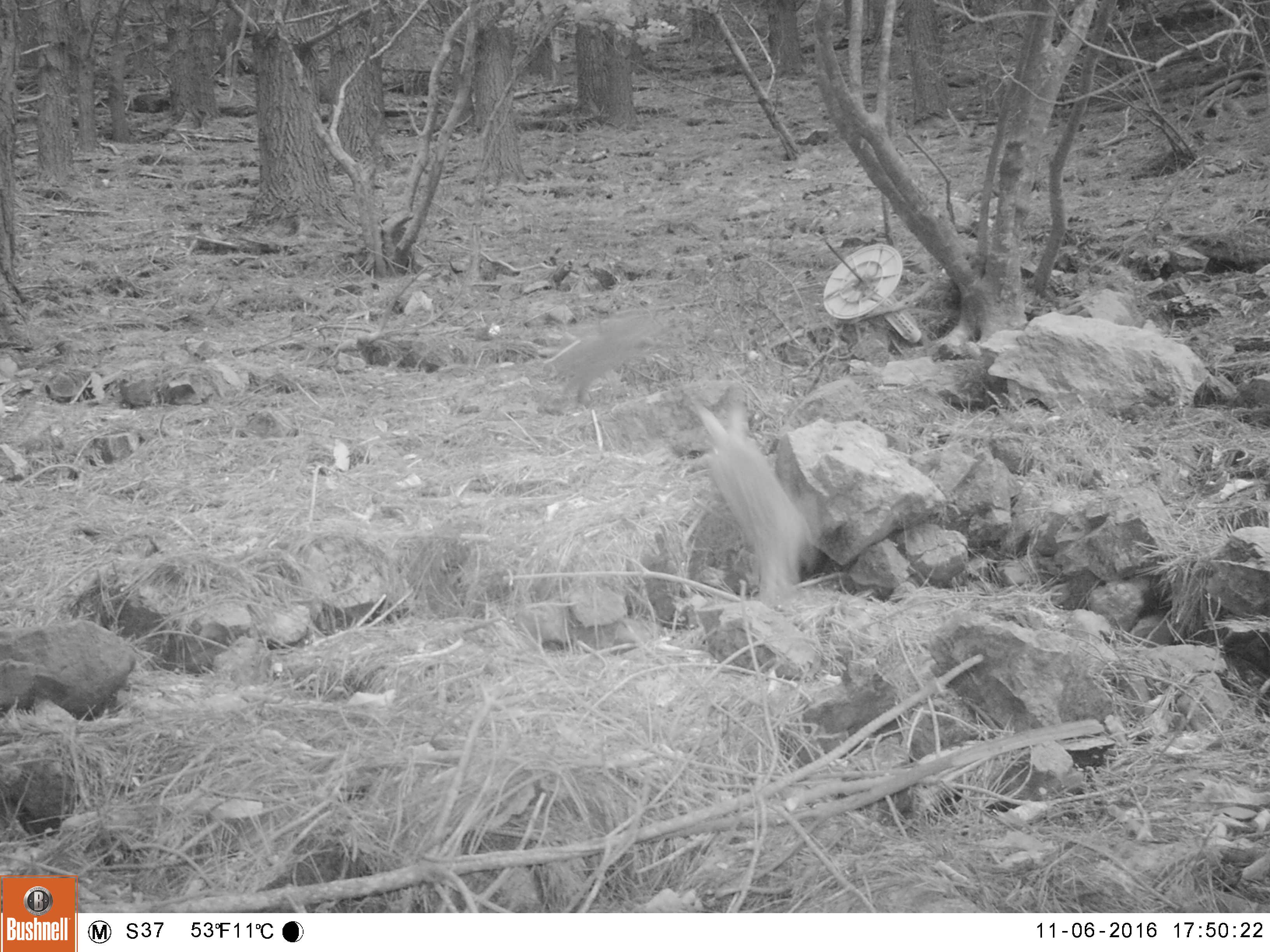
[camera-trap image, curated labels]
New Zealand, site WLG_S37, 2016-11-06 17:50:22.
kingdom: Animalia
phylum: Chordata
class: Mammalia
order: Lagomorpha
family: Leporidae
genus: Oryctolagus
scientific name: Oryctolagus cuniculus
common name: european rabbit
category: rabbit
Rabbit (european rabbit) (Oryctolagus cuniculus).